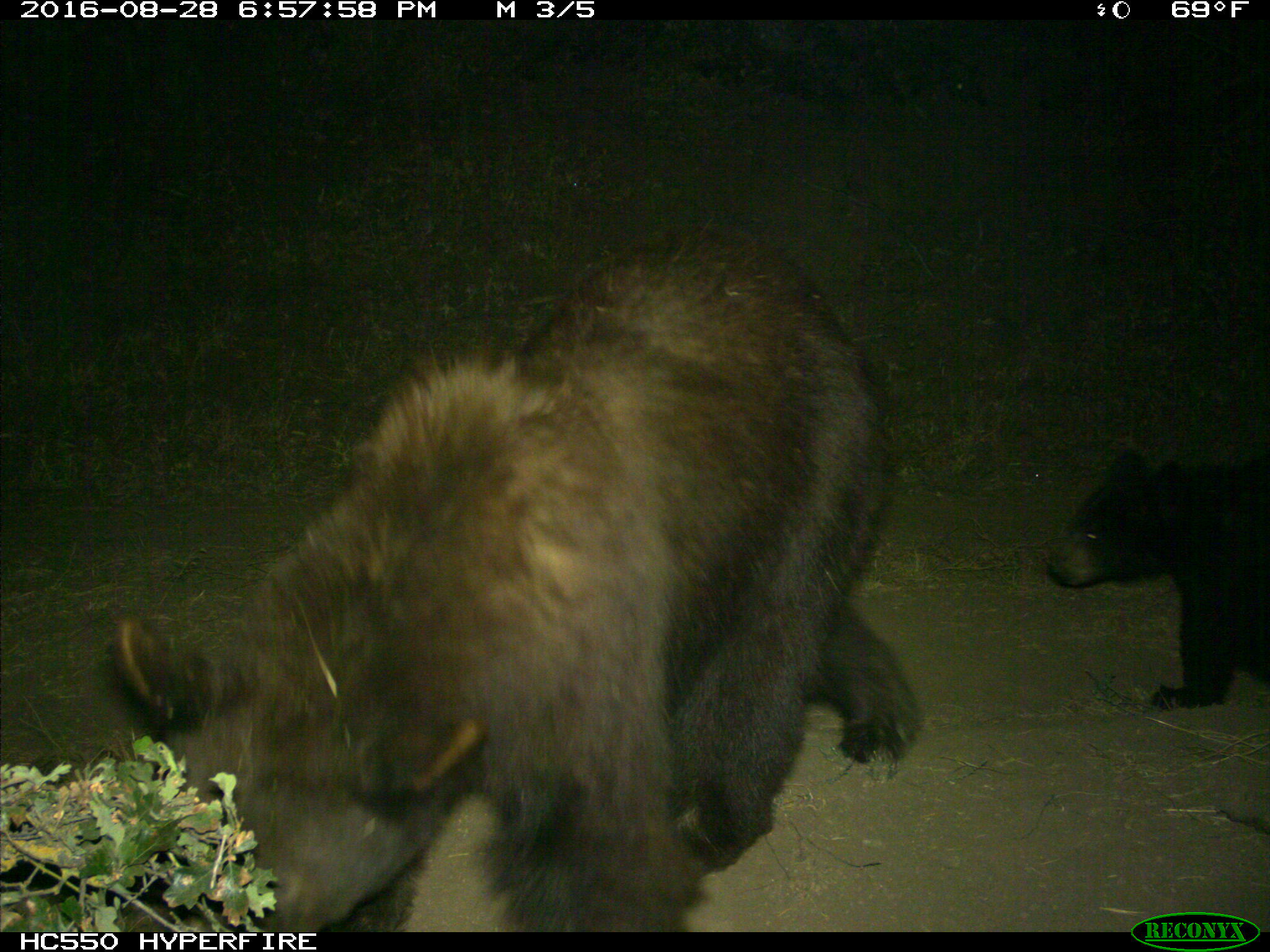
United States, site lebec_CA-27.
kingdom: Animalia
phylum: Chordata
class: Mammalia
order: Carnivora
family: Ursidae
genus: Ursus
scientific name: Ursus americanus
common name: american black bear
Ursus americanus (american black bear).